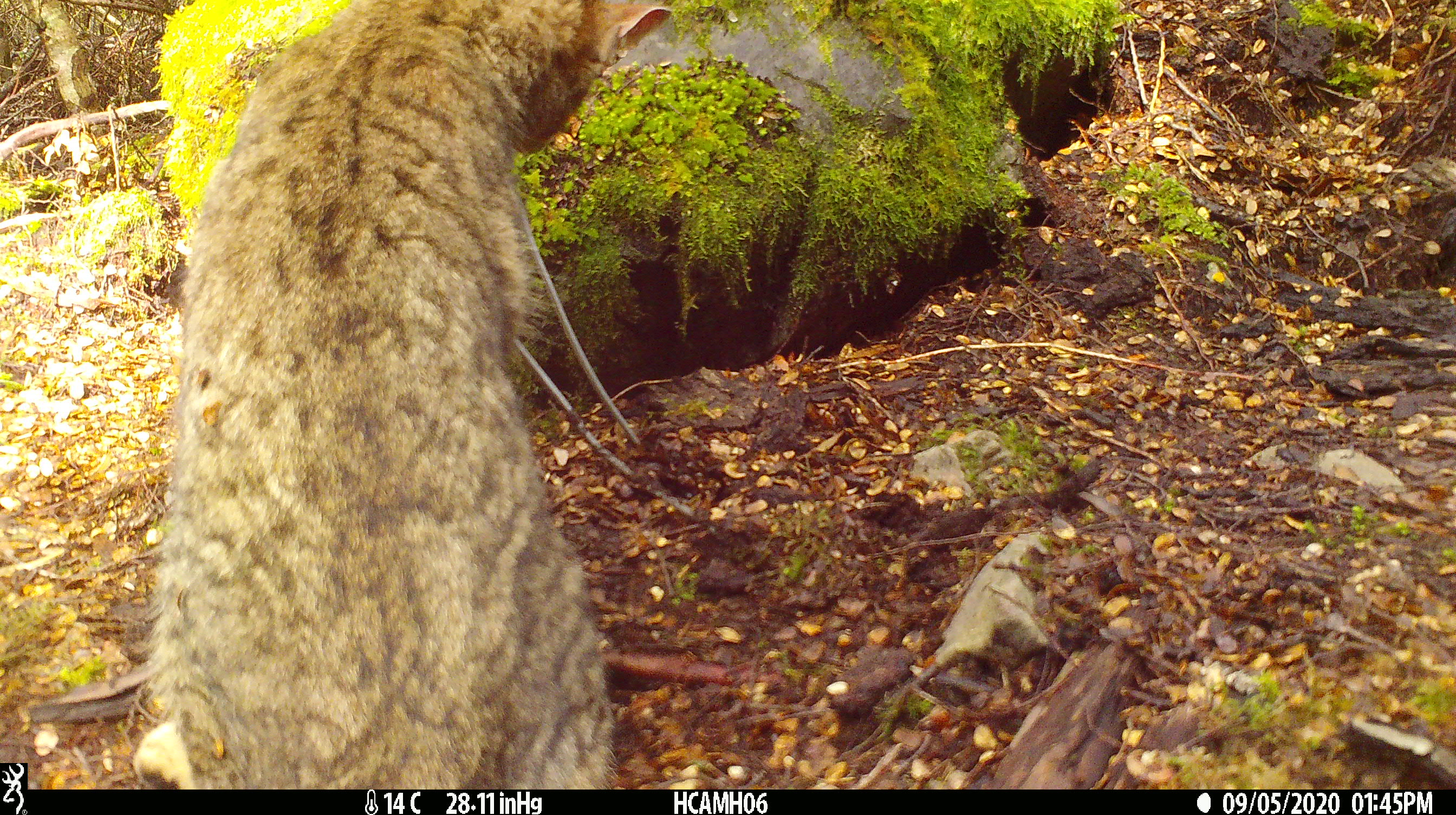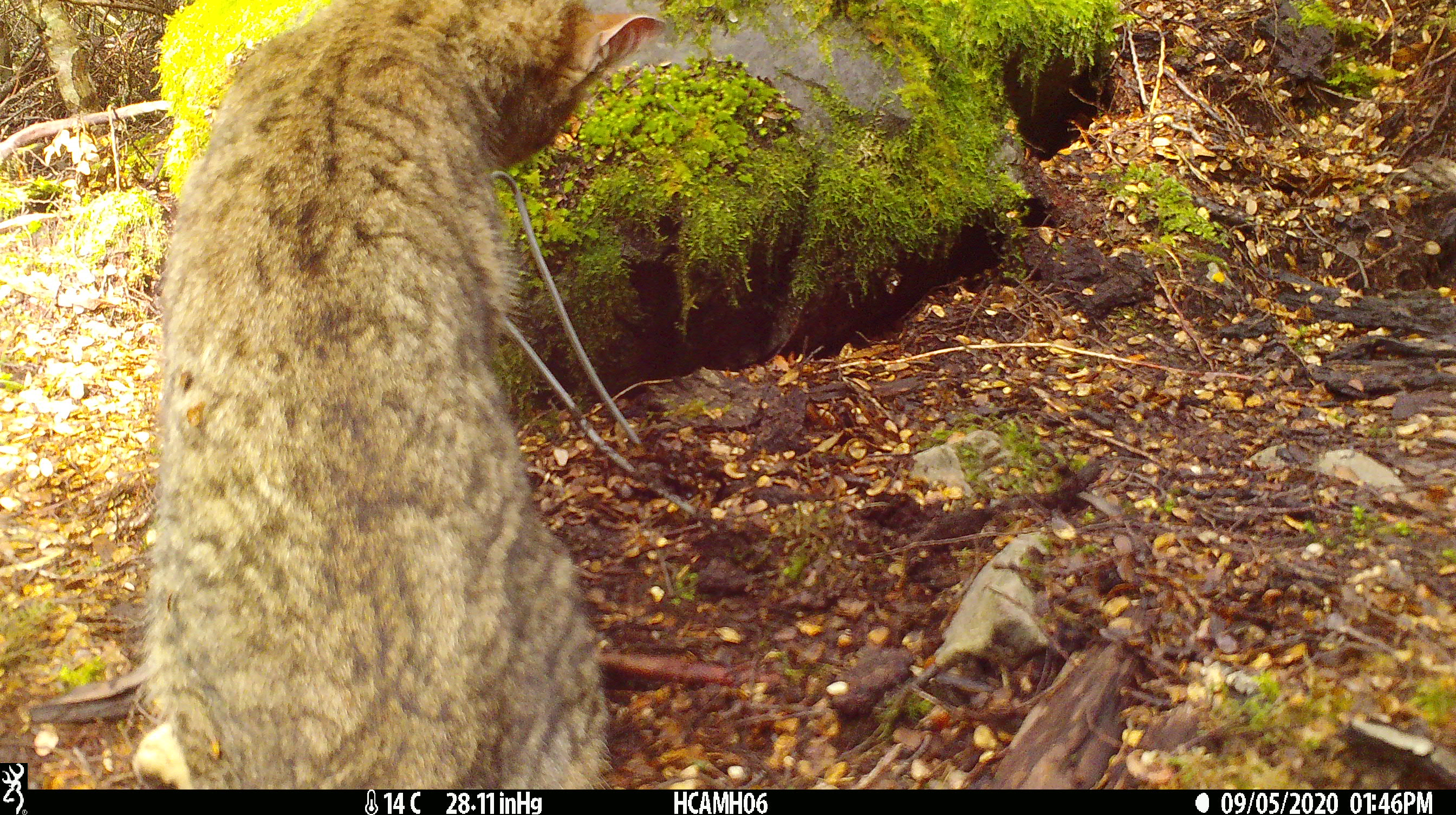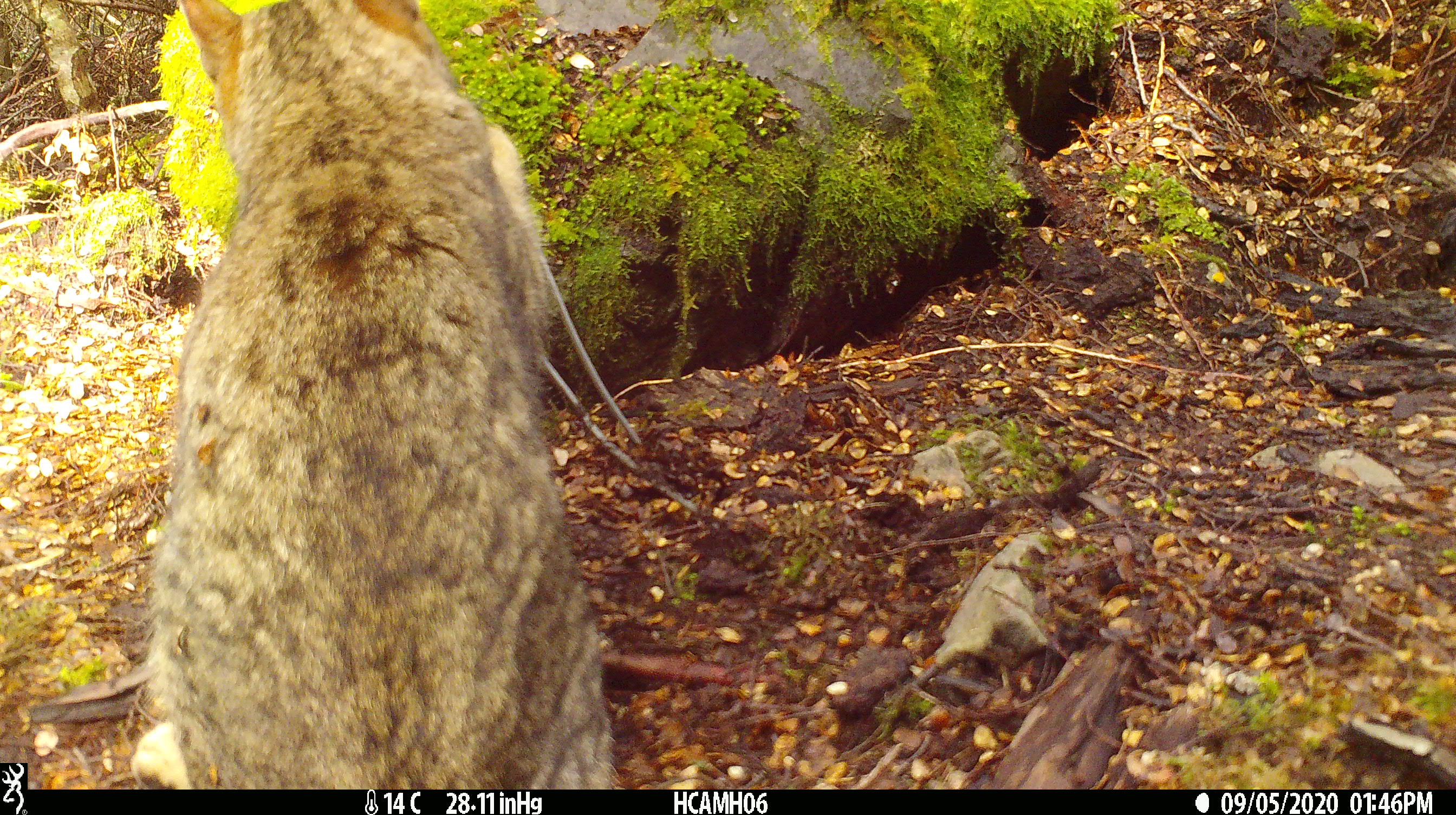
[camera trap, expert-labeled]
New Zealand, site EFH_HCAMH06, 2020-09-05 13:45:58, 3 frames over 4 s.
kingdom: Animalia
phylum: Chordata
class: Mammalia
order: Carnivora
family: Felidae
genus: Felis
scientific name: Felis catus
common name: domestic cat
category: cat